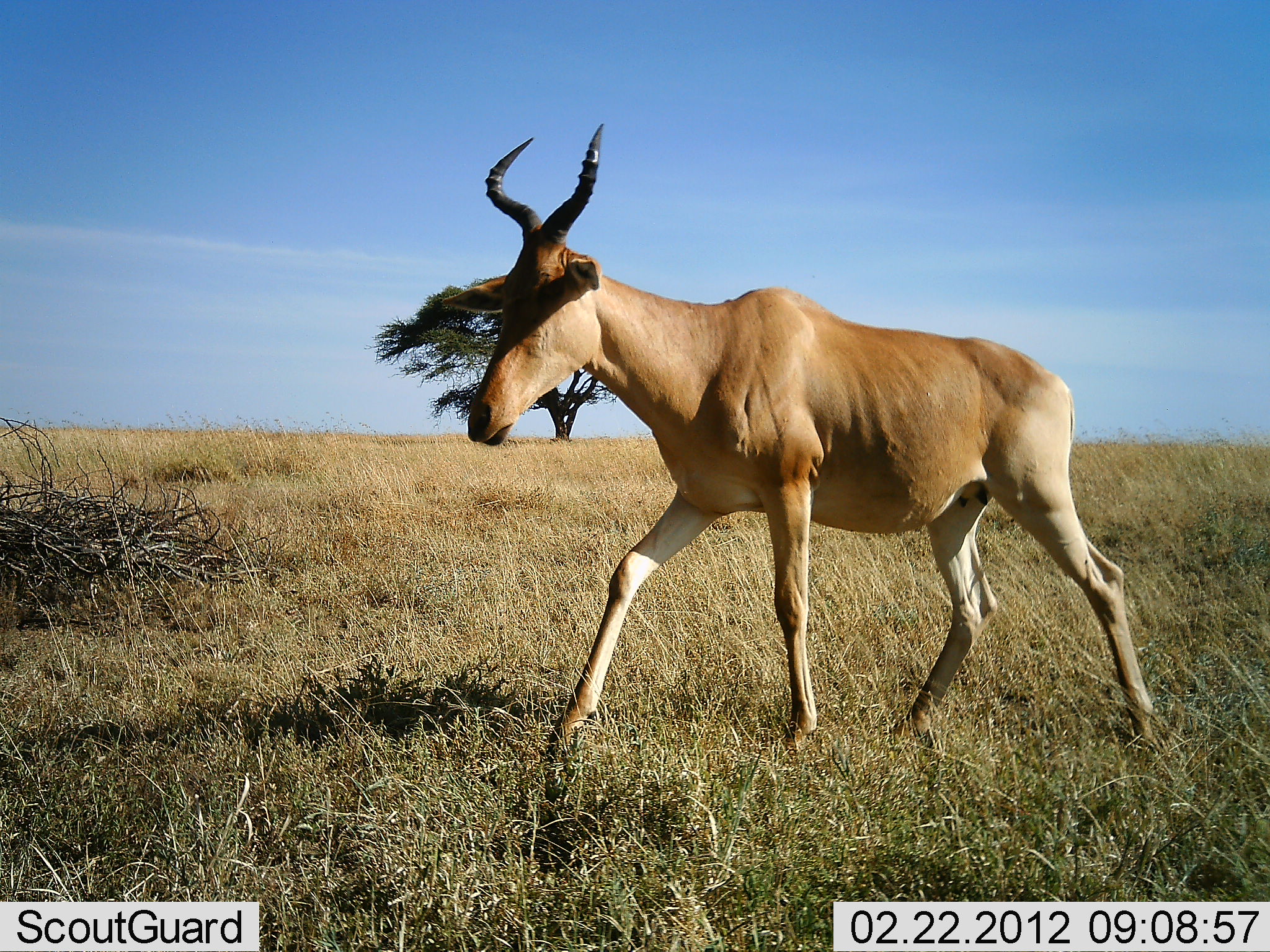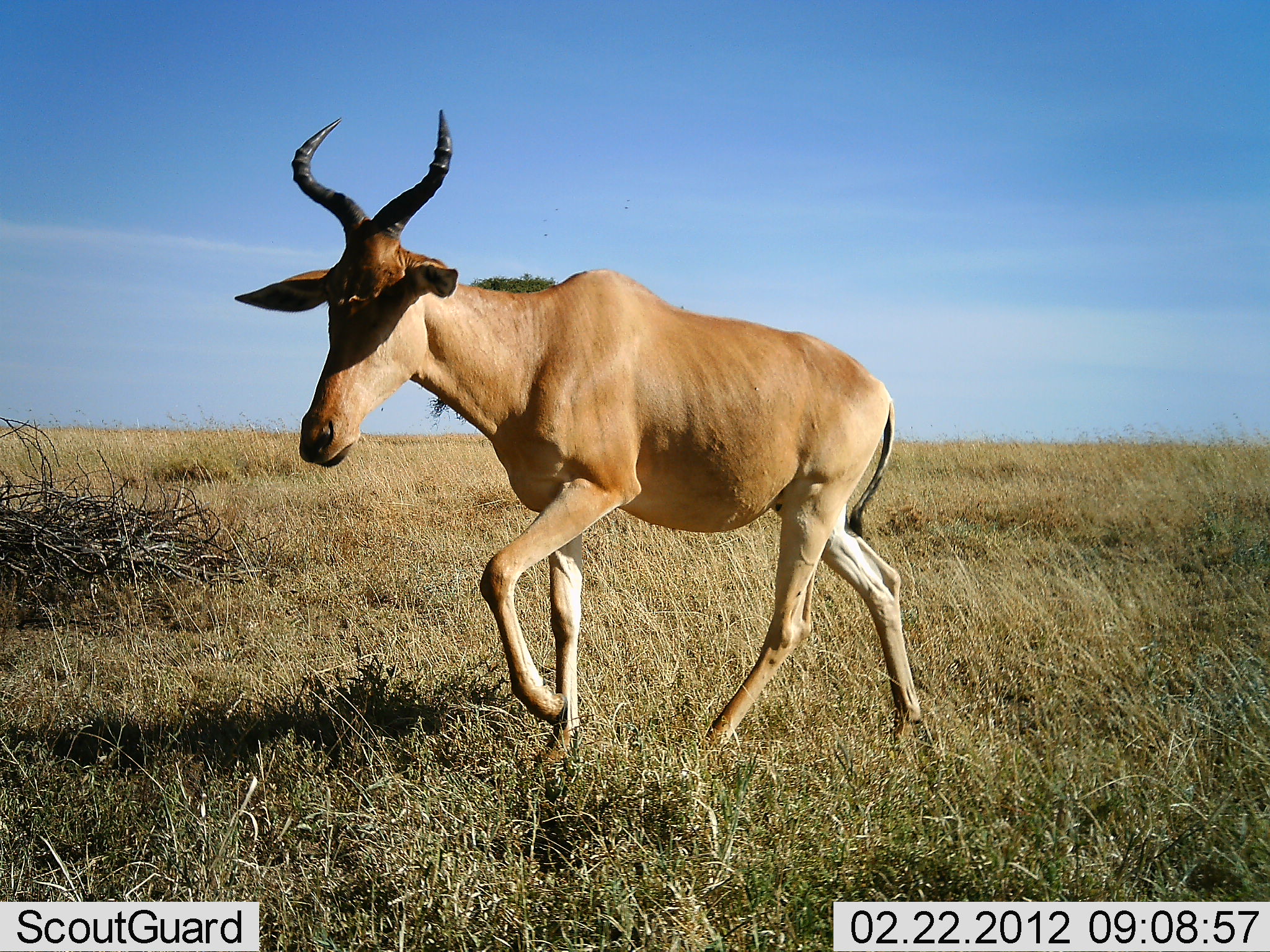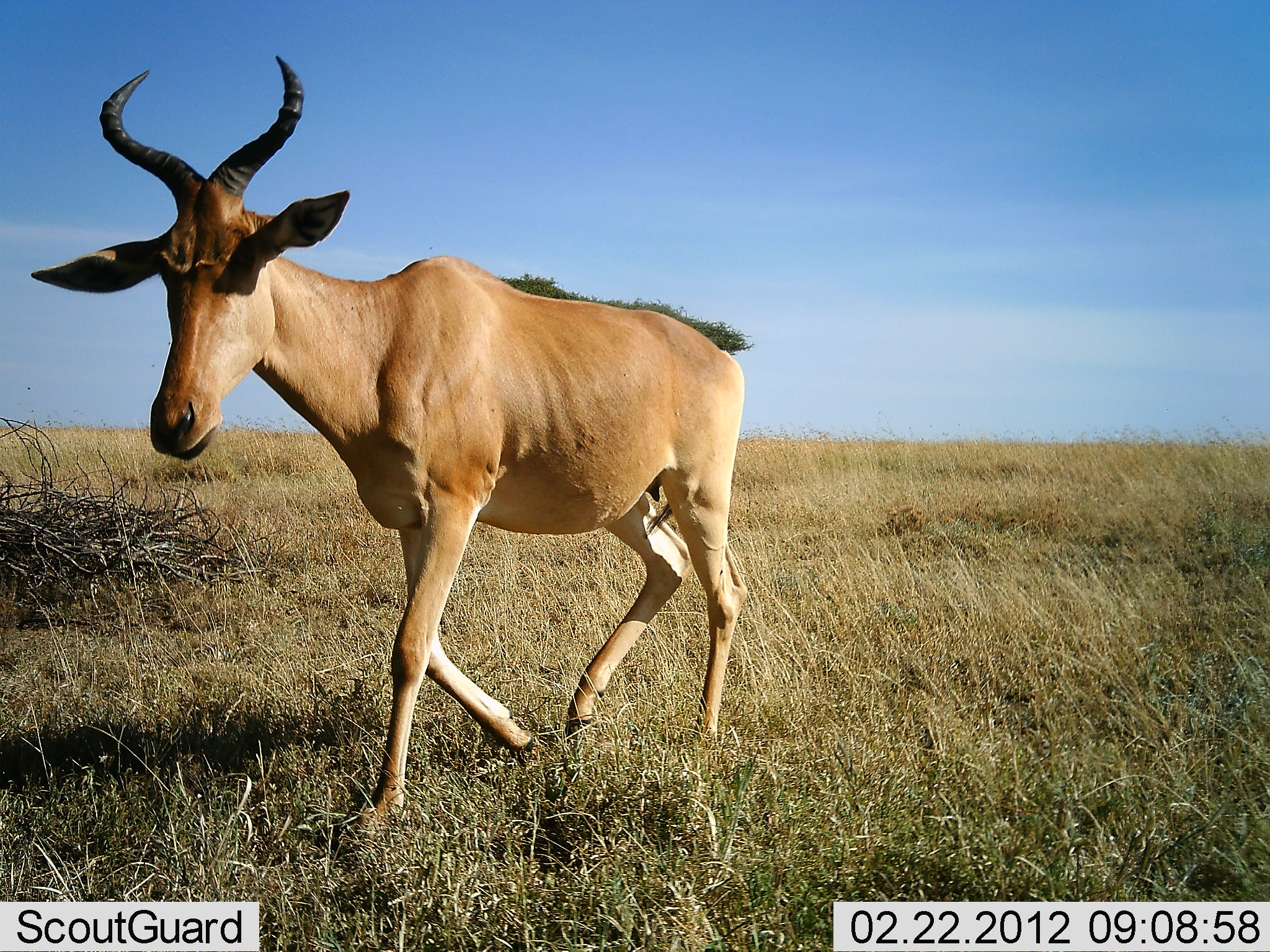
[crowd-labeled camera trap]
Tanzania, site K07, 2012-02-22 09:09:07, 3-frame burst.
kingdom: Animalia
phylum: Chordata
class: Mammalia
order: Artiodactyla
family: Bovidae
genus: Alcelaphus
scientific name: Alcelaphus buselaphus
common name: hartebeest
Hartebeest (Alcelaphus buselaphus), count 1. Behavior (volunteer vote fractions): standing 6%, resting 0%, moving 100%, interacting 0%. Young present (vote fraction): 0%. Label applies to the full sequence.